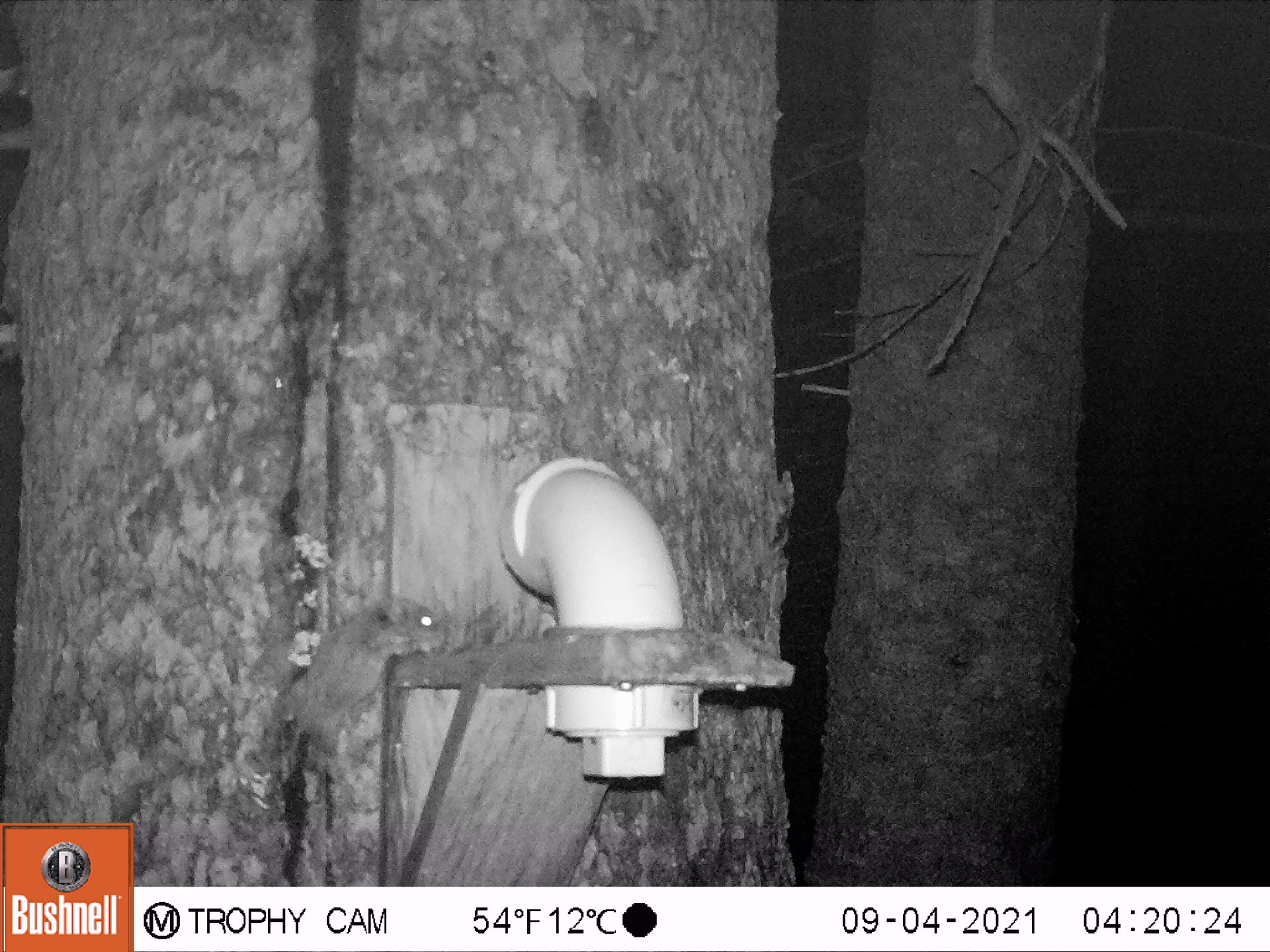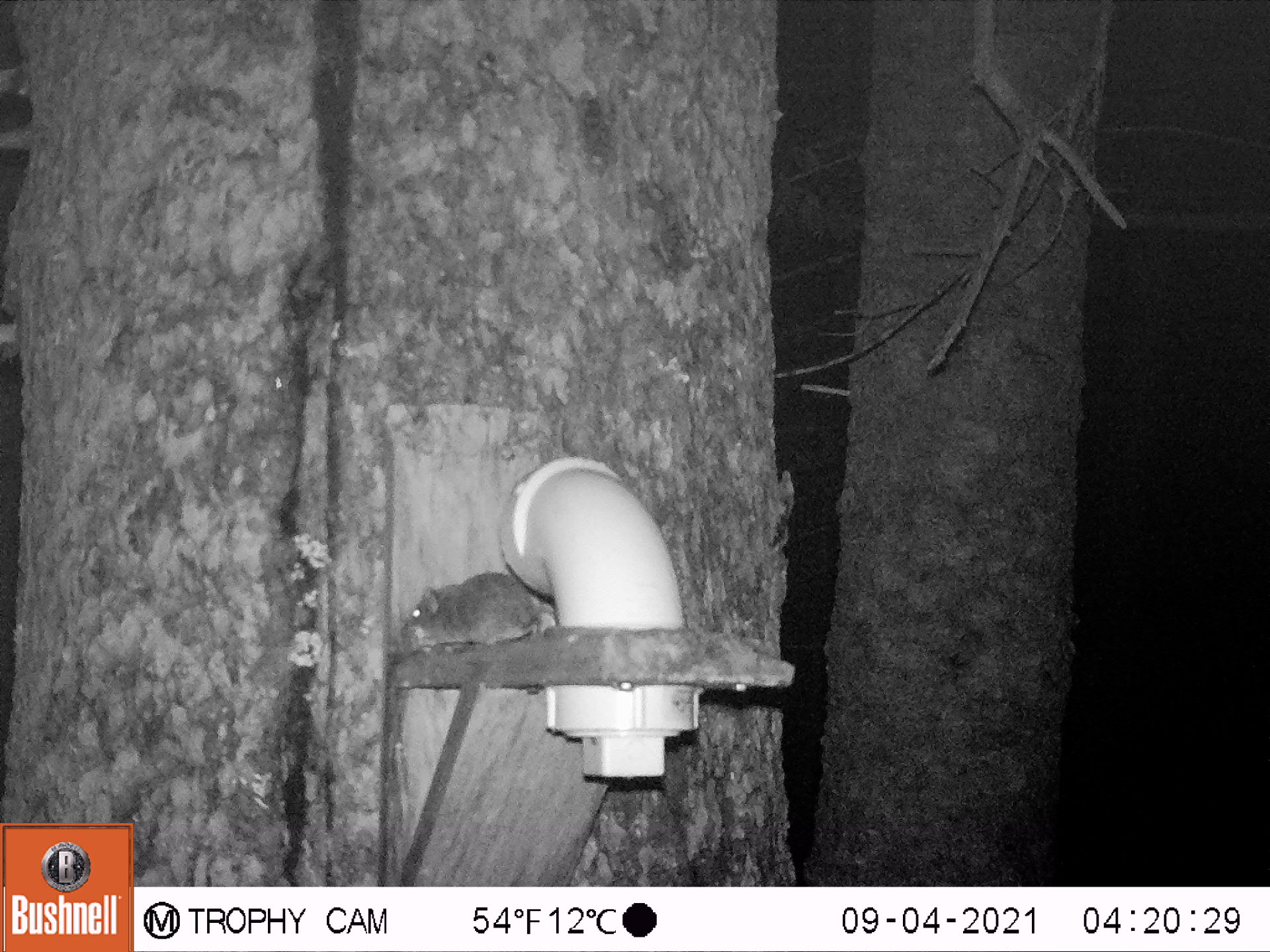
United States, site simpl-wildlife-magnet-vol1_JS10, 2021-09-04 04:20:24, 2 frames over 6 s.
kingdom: Animalia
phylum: Chordata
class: Mammalia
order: Rodentia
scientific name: Rodentia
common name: mouse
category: mouse sp.